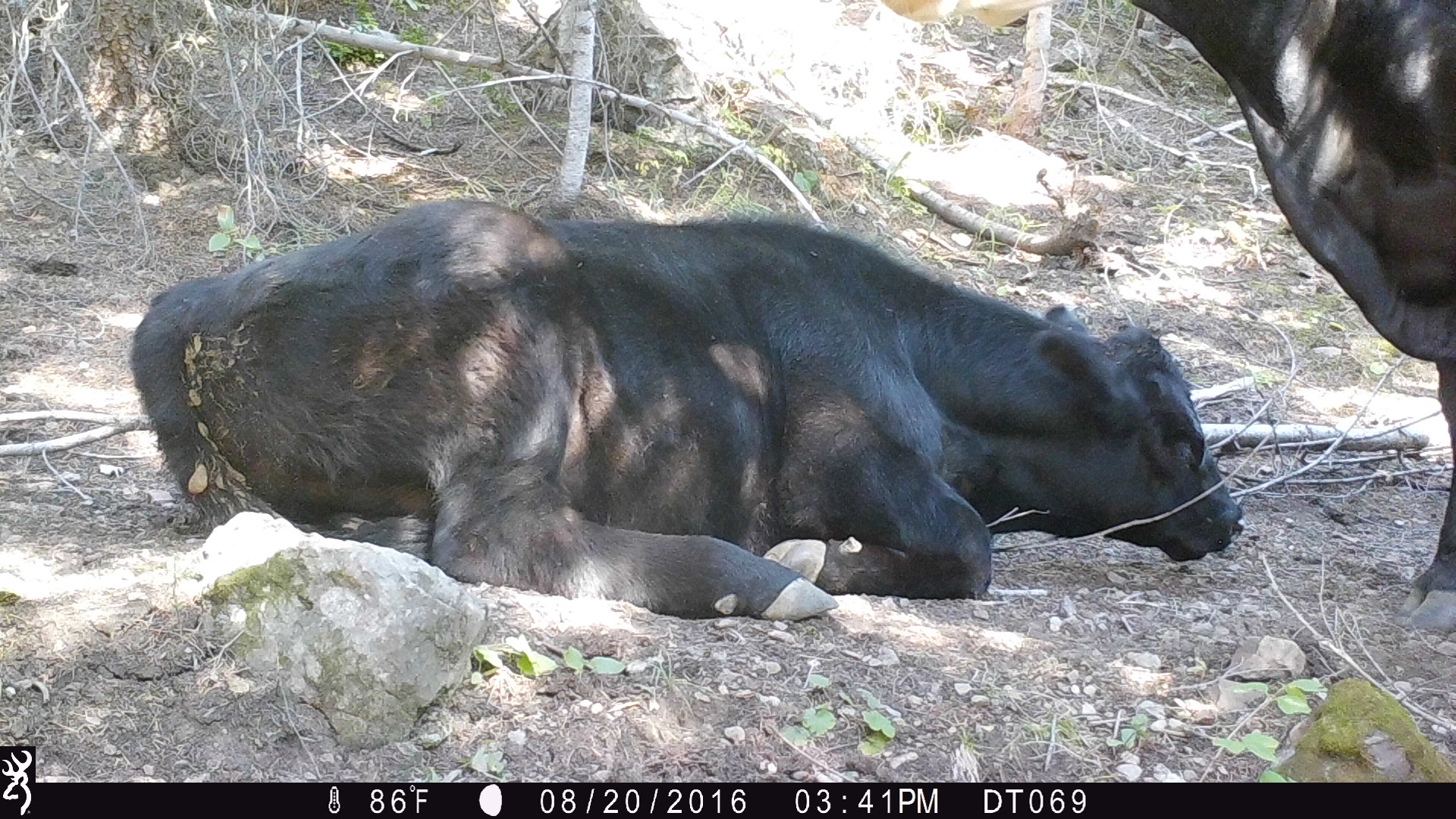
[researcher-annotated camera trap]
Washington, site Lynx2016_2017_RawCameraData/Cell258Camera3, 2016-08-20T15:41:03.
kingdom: Animalia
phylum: Chordata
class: Mammalia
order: Artiodactyla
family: Bovidae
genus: Bos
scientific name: Bos taurus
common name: domestic cattle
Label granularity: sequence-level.